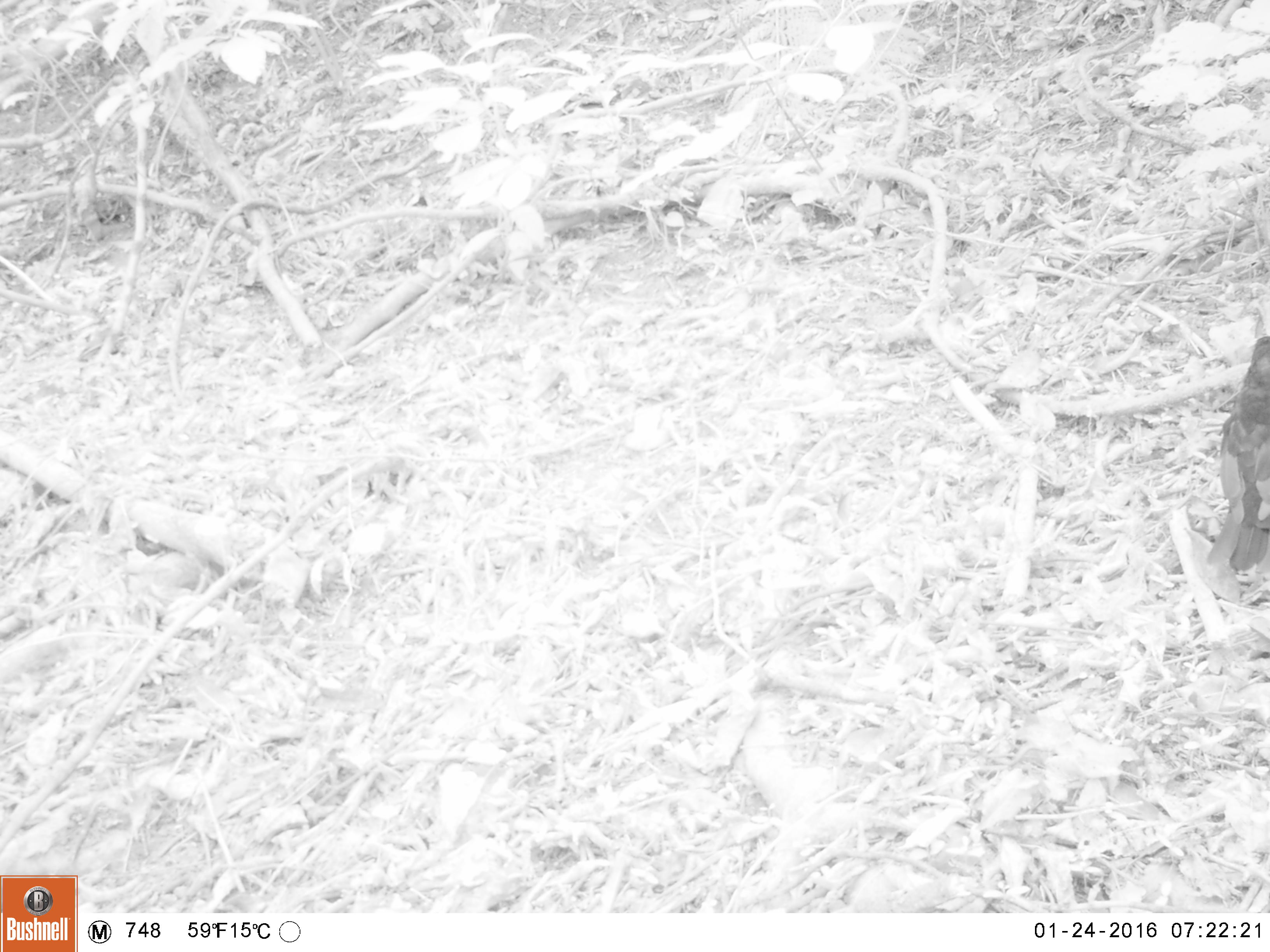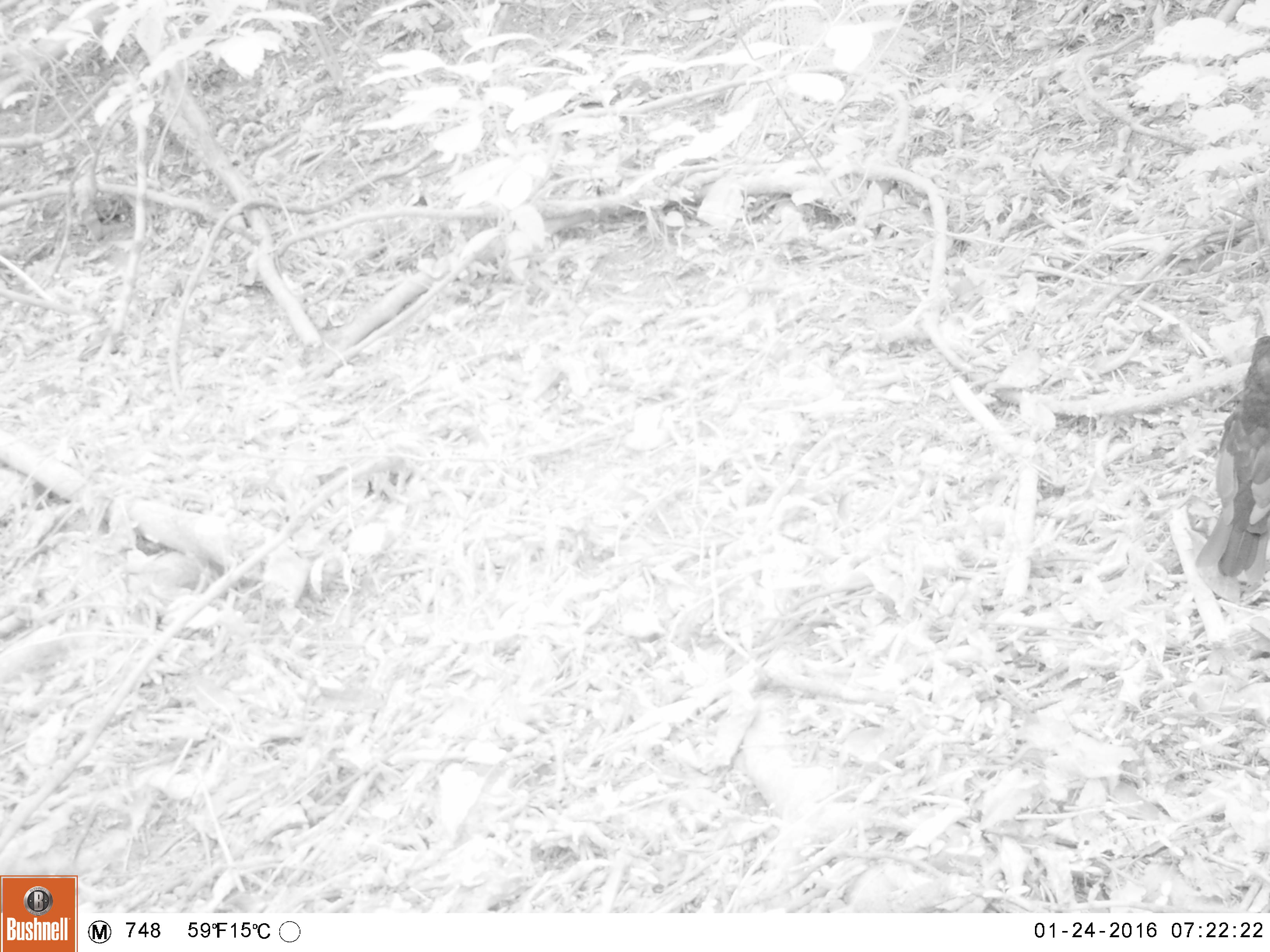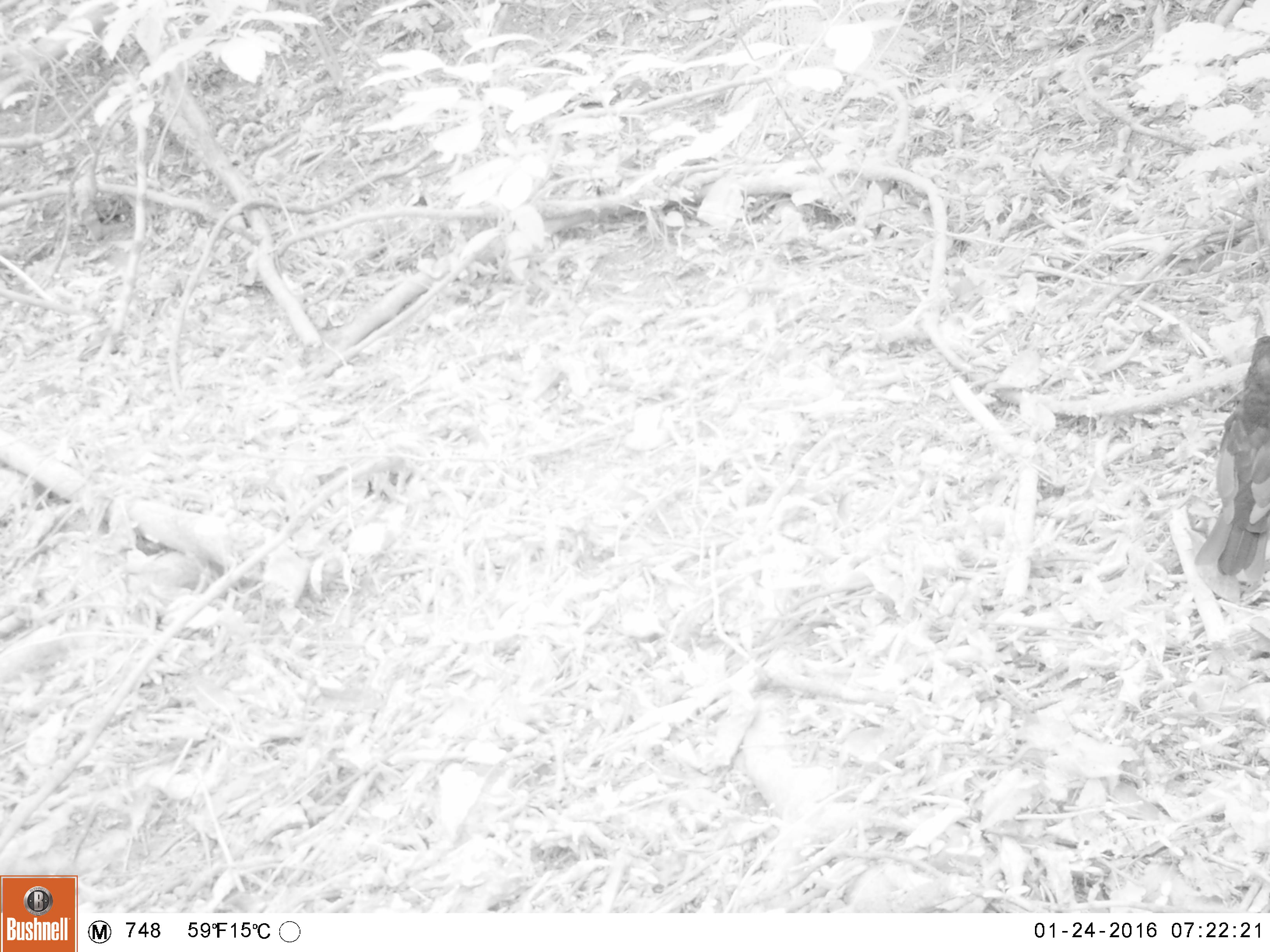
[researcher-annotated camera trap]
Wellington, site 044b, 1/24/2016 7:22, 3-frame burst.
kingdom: Animalia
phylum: Chordata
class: Aves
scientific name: Aves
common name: bird